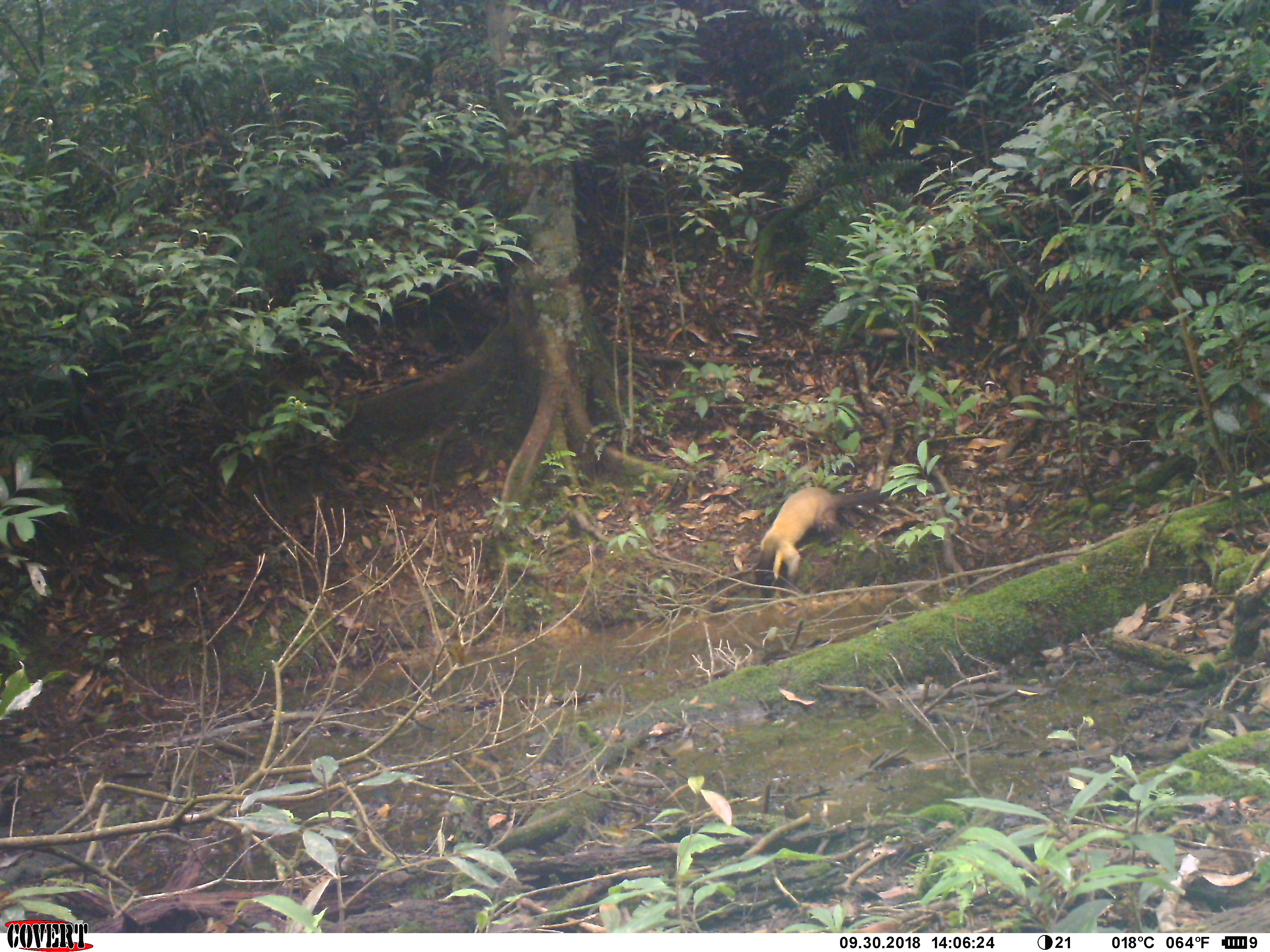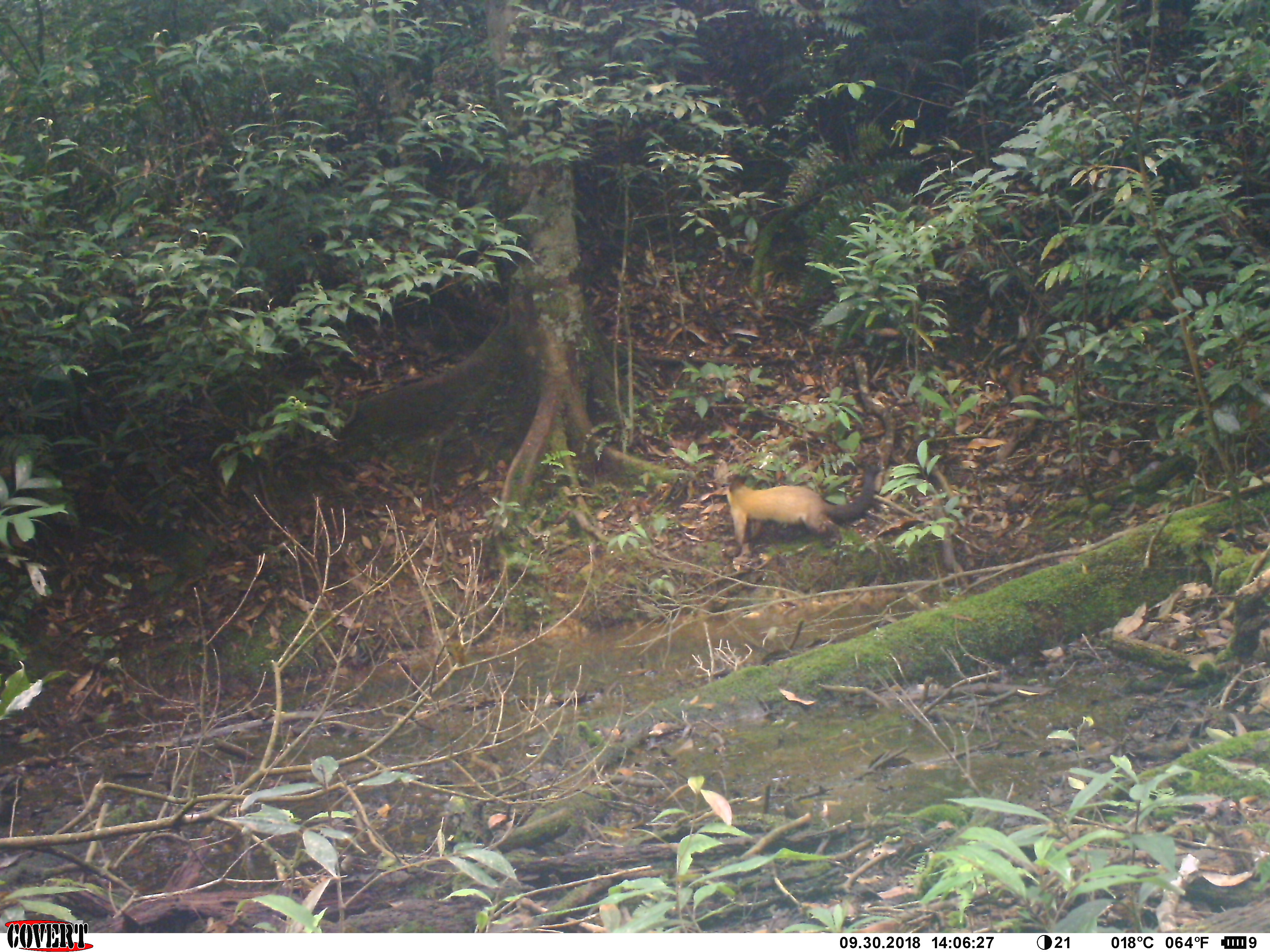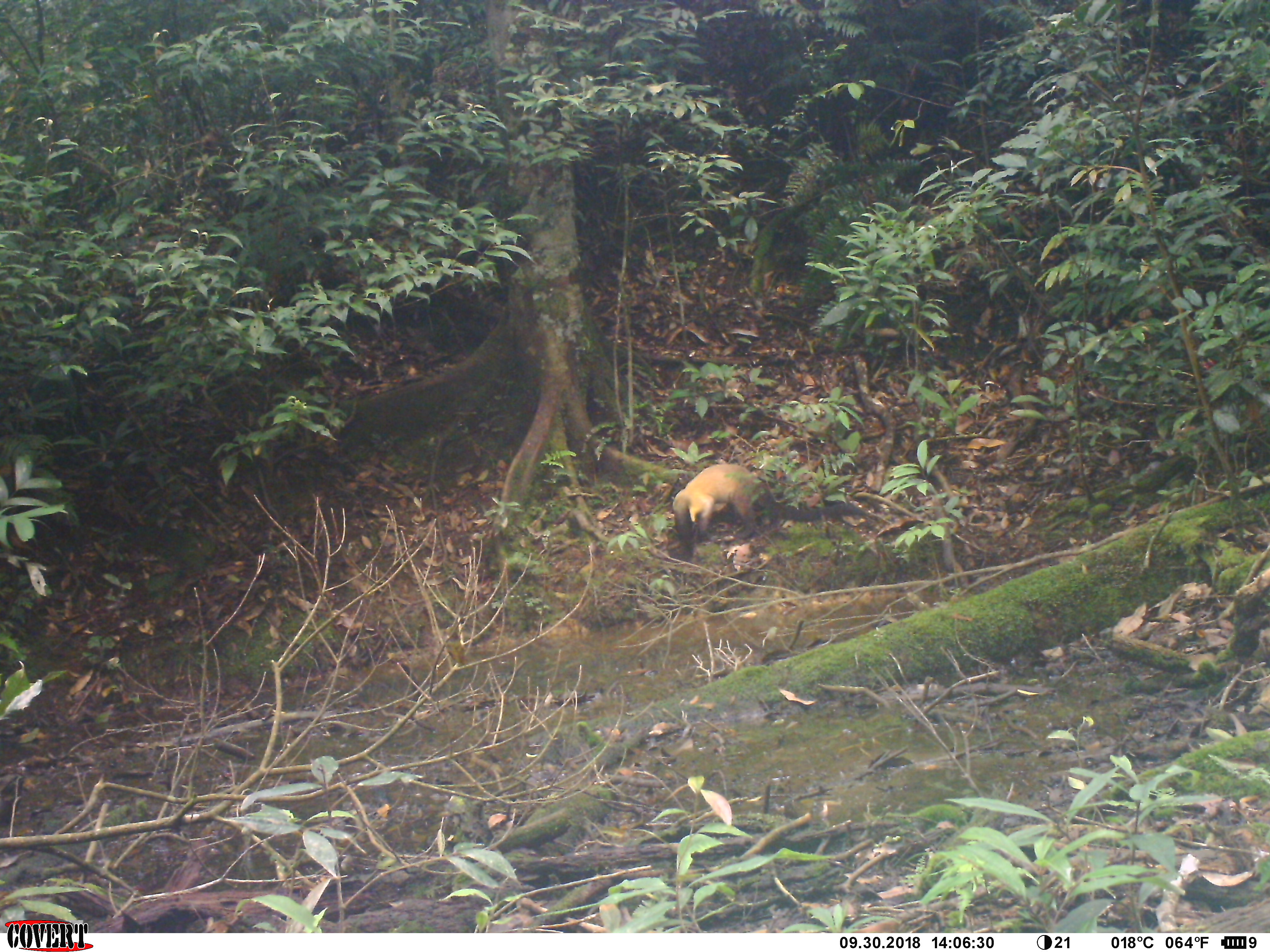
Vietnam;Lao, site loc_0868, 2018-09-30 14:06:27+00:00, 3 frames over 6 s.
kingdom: Animalia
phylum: Chordata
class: Mammalia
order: Carnivora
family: Mustelidae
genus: Martes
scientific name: Martes flavigula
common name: yellow-throated marten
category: yellow throated marten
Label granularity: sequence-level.